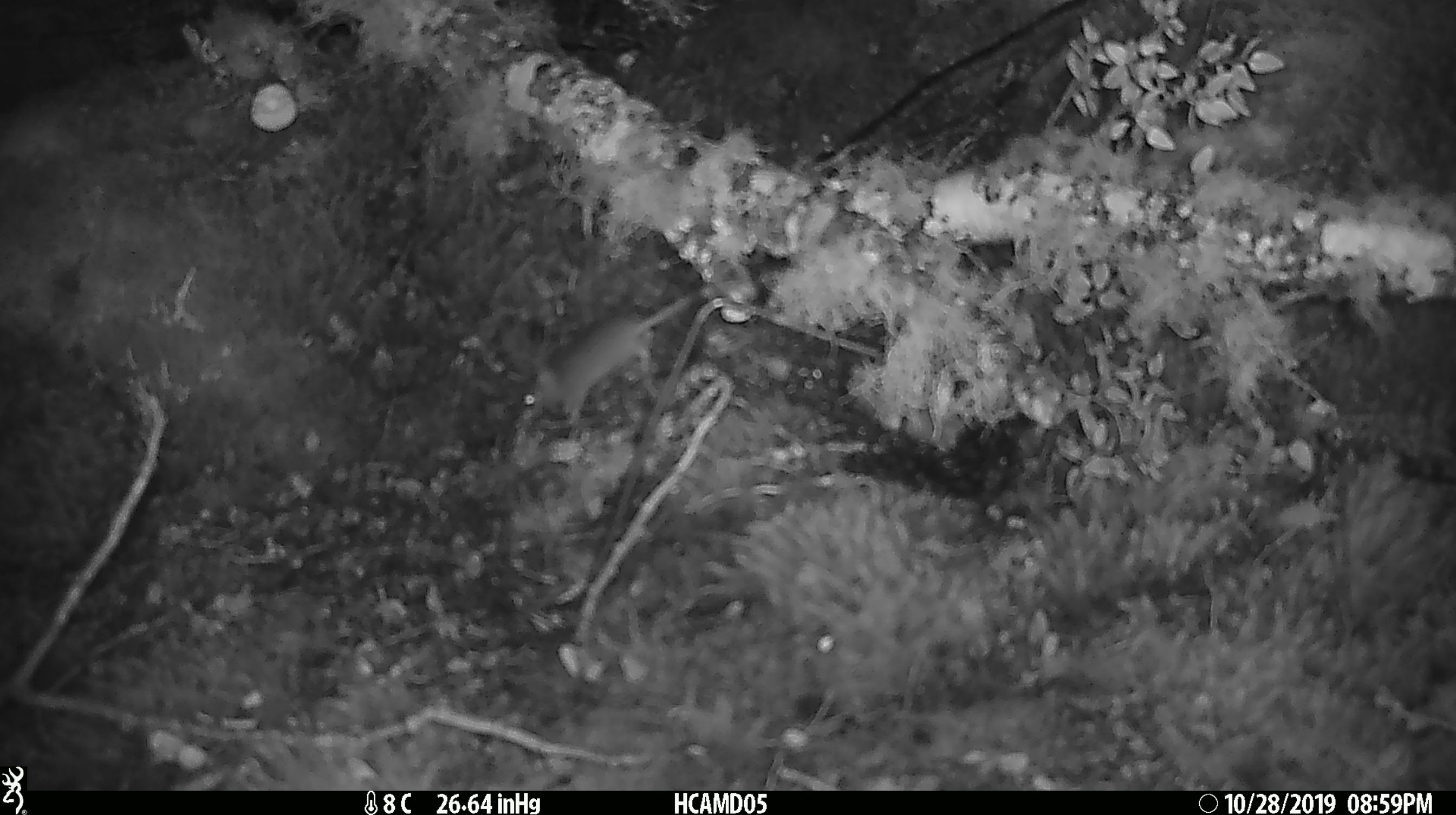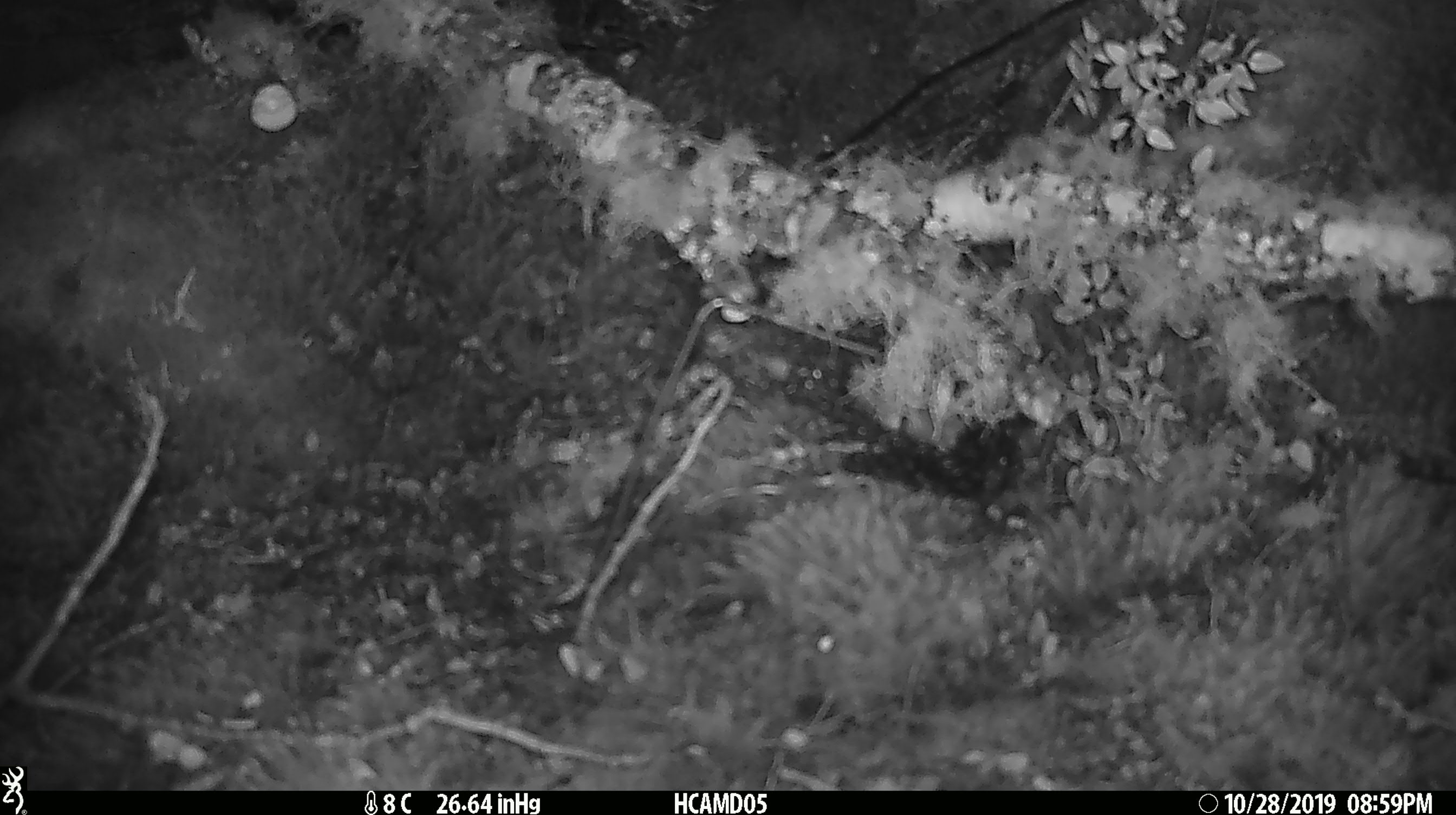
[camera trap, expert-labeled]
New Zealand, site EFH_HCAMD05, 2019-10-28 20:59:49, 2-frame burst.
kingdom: Animalia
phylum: Chordata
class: Mammalia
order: Rodentia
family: Muridae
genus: Mus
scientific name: Mus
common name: mouse